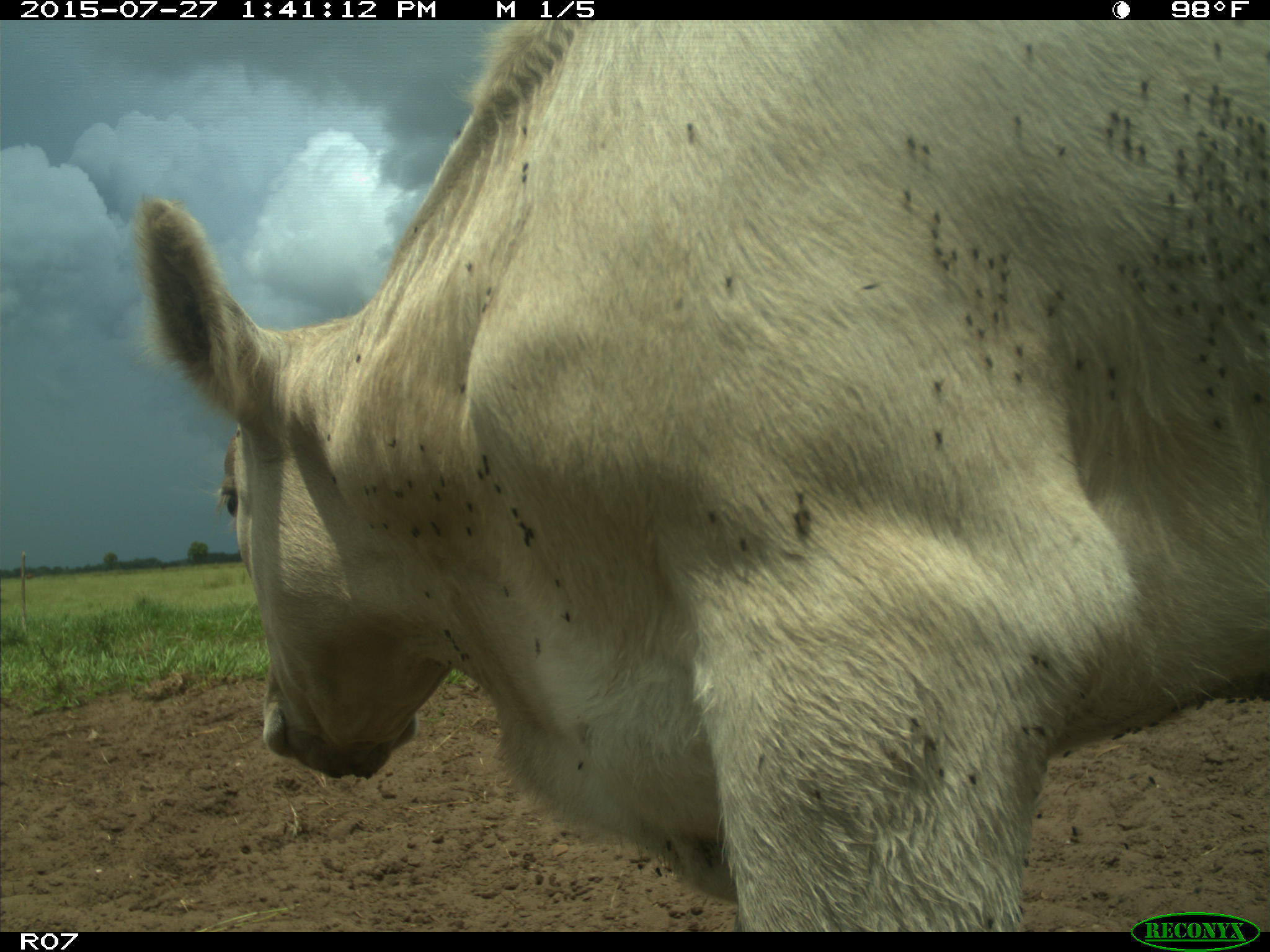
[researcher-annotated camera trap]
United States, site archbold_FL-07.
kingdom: Animalia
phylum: Chordata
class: Mammalia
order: Artiodactyla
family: Bovidae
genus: Bos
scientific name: Bos taurus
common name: domestic cow